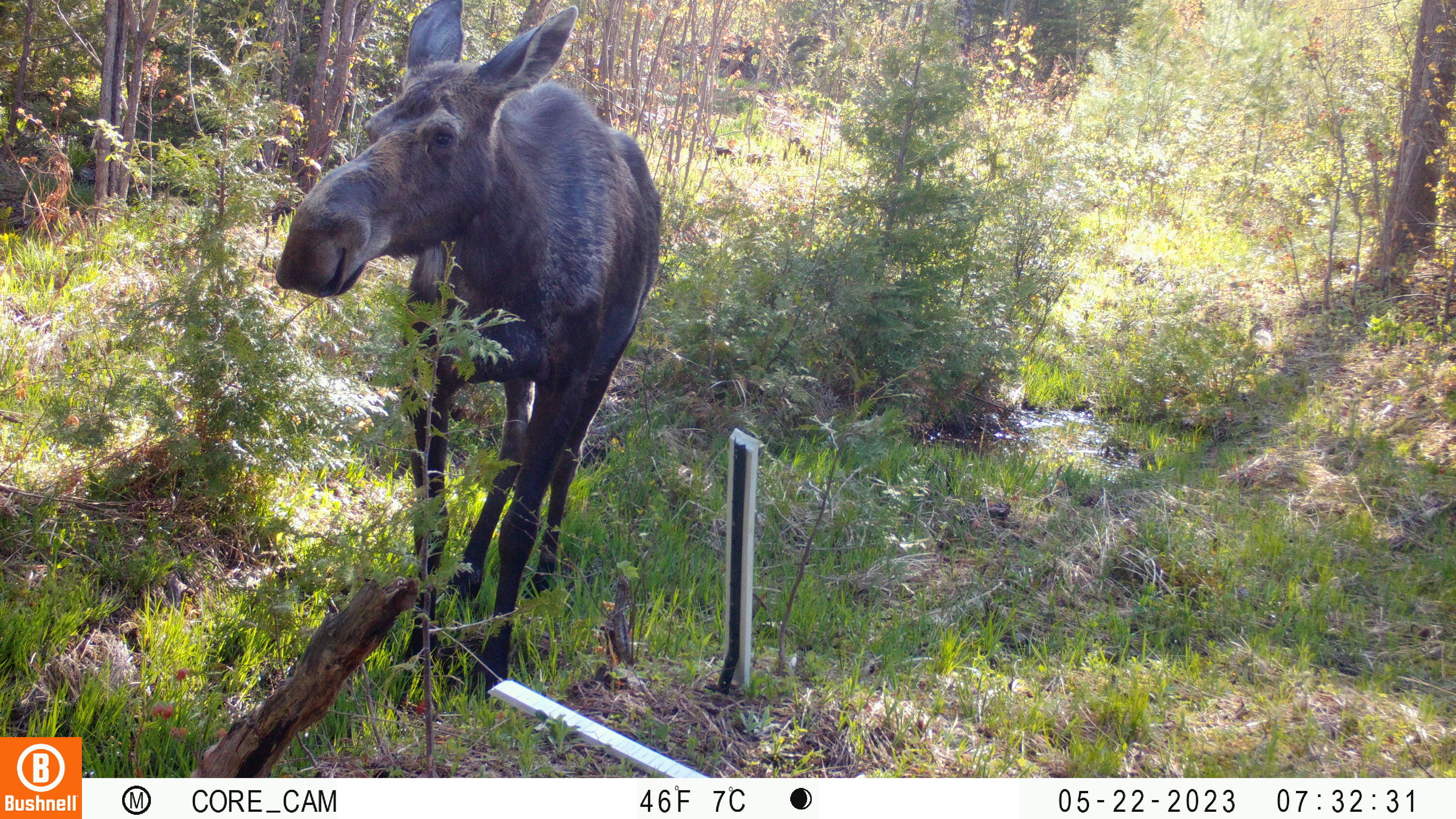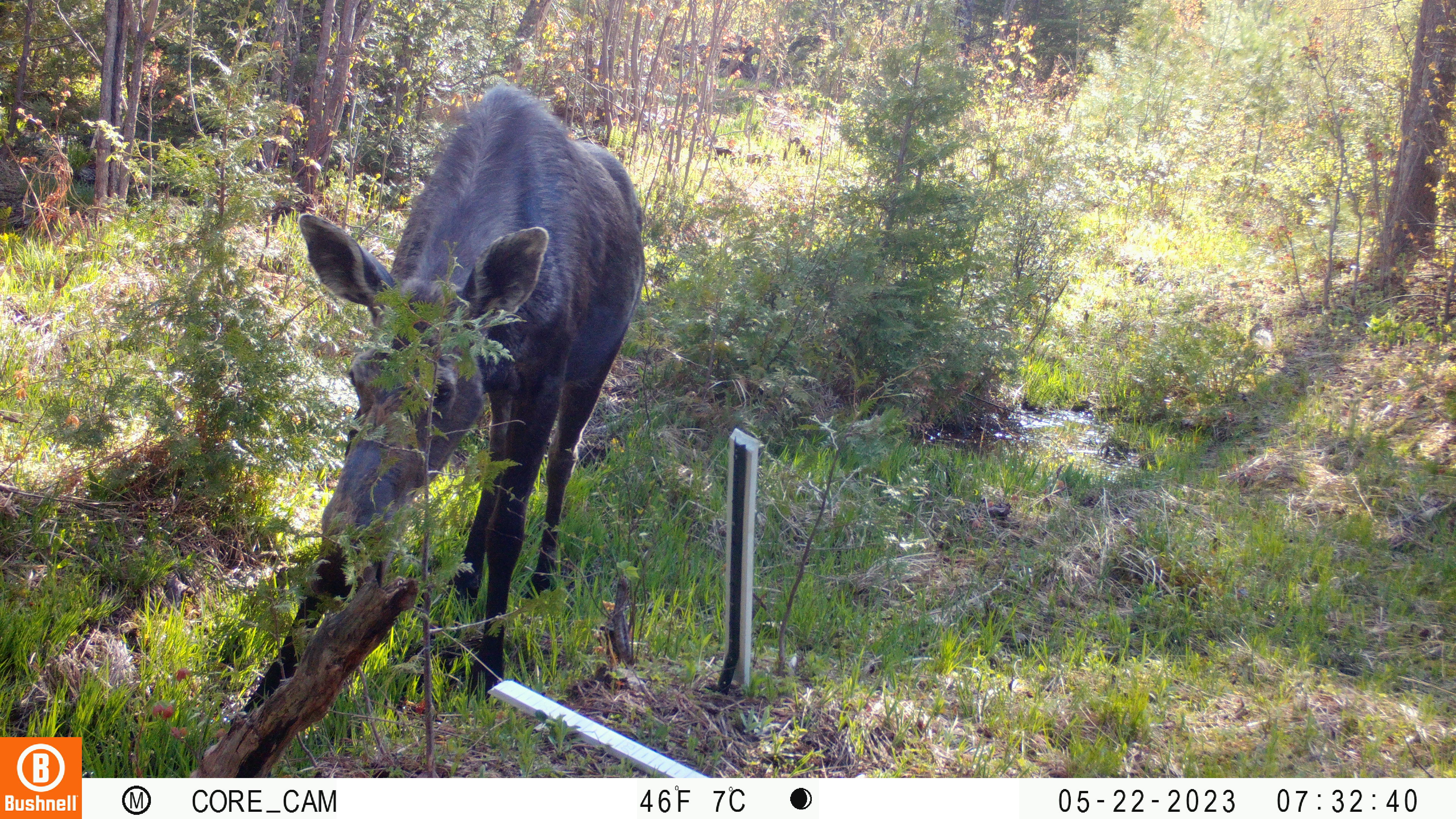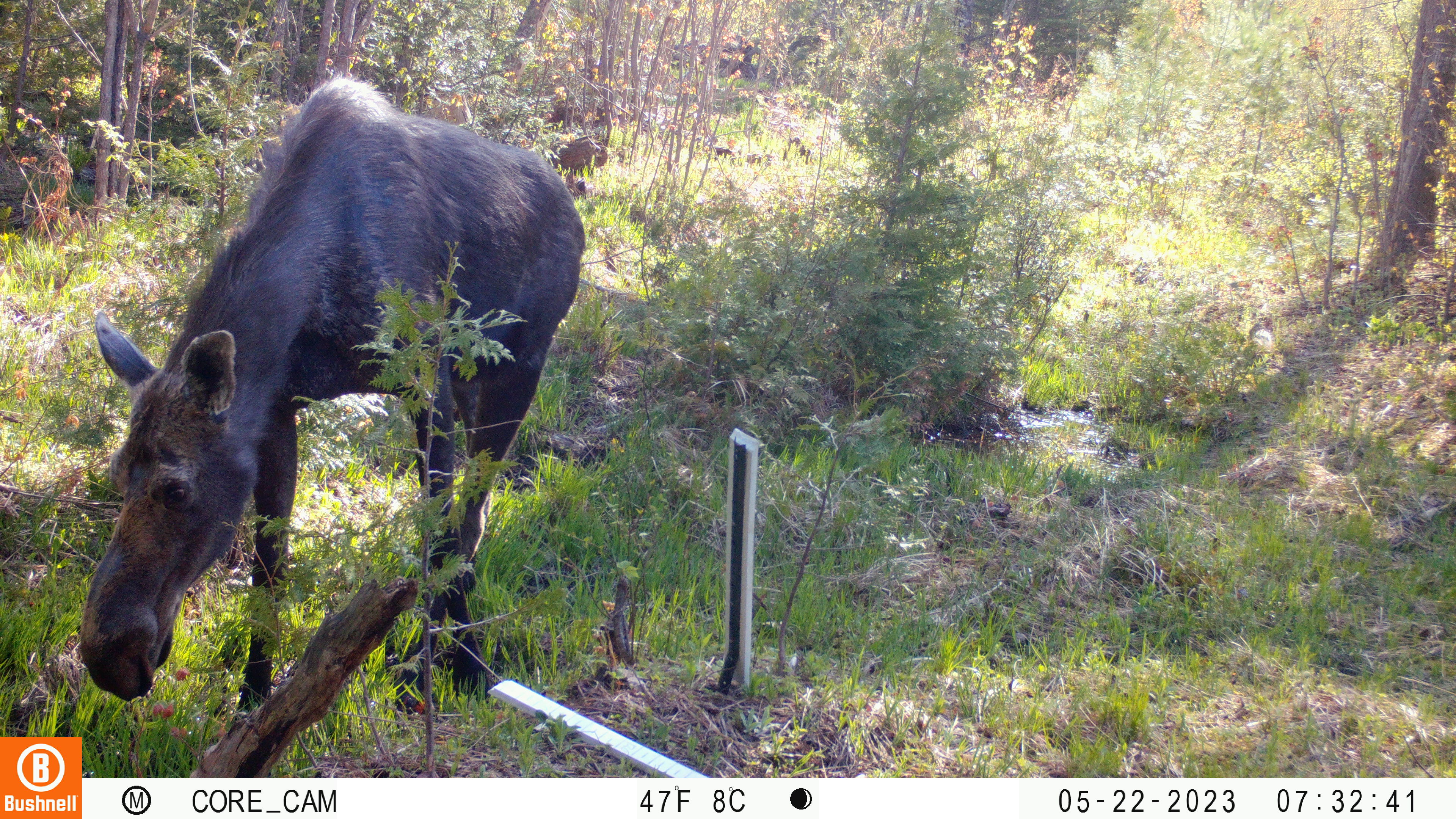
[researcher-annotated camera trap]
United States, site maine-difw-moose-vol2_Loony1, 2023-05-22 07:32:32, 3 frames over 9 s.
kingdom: Animalia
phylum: Chordata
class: Mammalia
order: Artiodactyla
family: Cervidae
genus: Alces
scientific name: Alces alces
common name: moose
Moose (Alces alces).